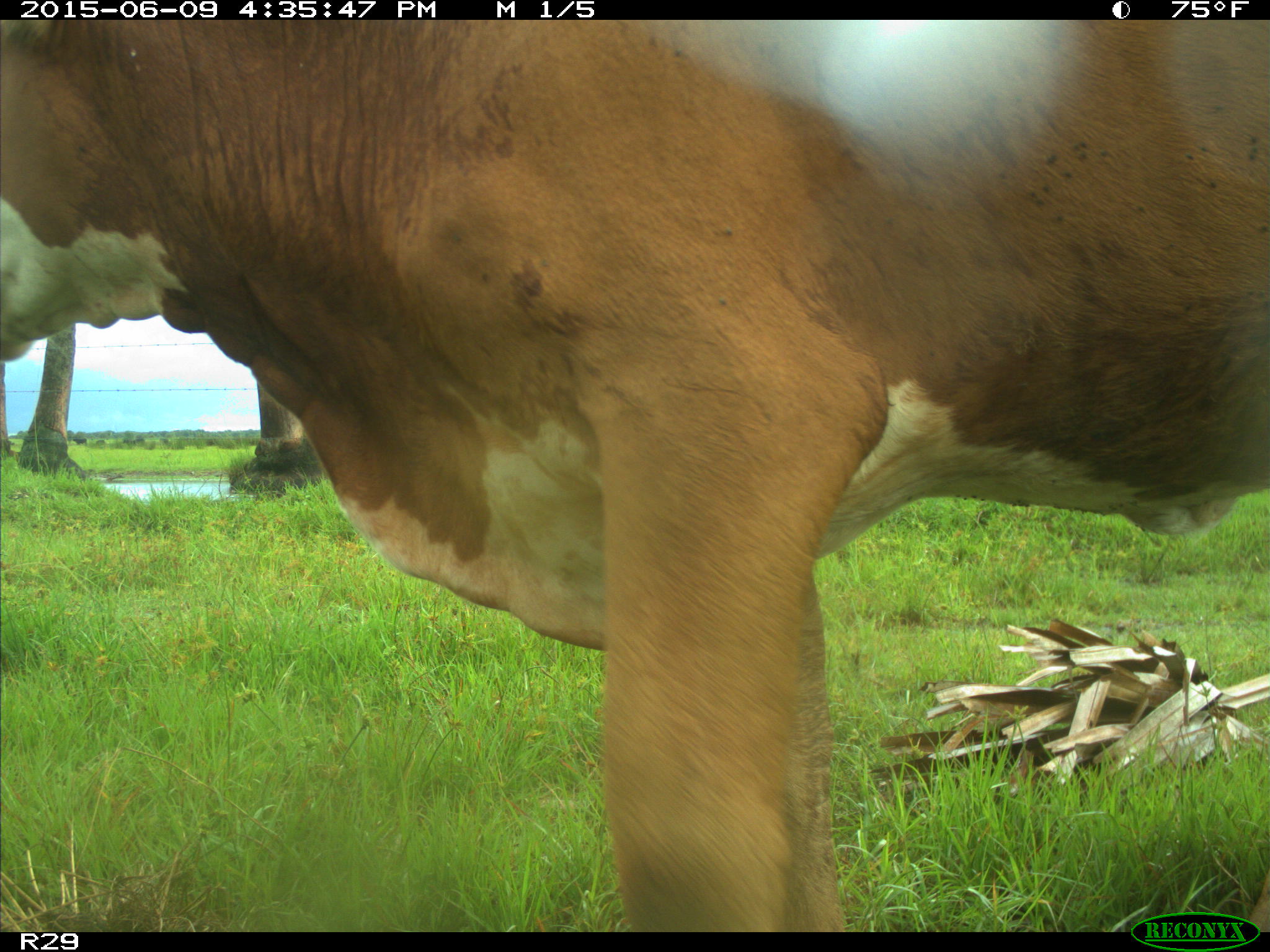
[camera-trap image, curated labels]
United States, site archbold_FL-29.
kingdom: Animalia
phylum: Chordata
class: Mammalia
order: Artiodactyla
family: Bovidae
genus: Bos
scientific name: Bos taurus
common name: domestic cow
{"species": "Bos taurus (domestic cow)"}